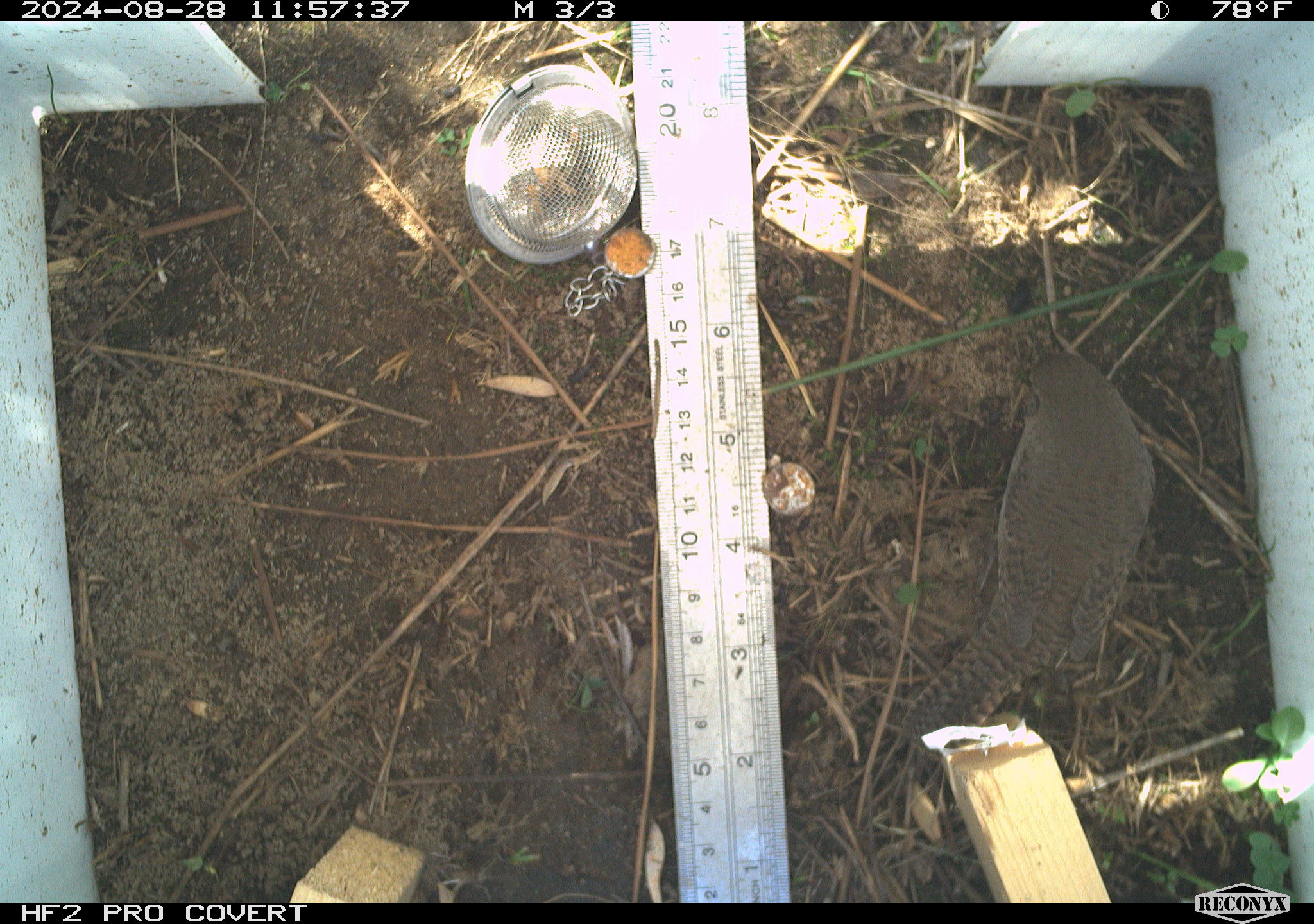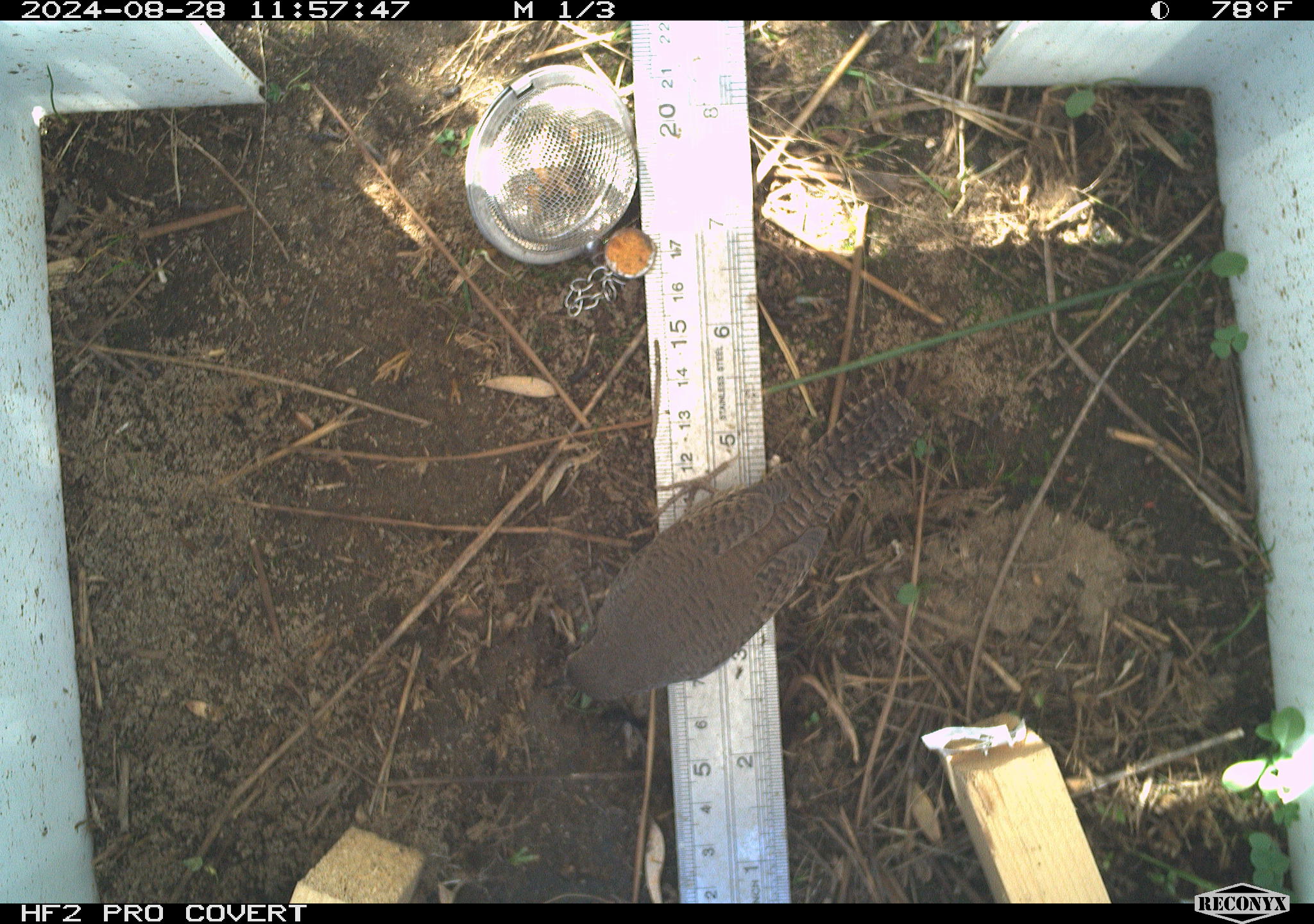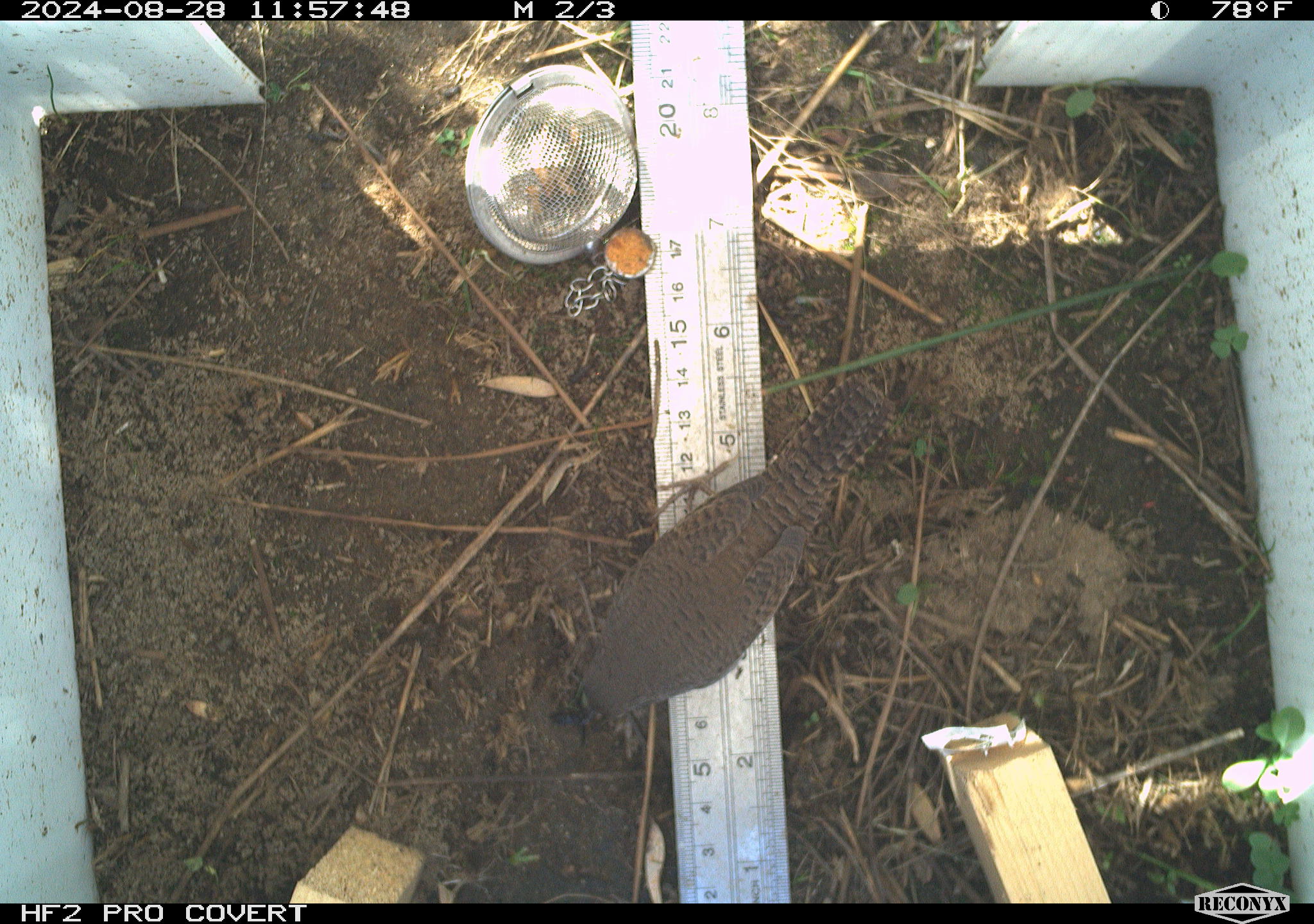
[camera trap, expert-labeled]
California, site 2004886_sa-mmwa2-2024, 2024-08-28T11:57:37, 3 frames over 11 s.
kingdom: Animalia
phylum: Chordata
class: Aves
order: Passeriformes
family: Troglodytidae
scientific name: Troglodytidae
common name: wren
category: troglodytidae family